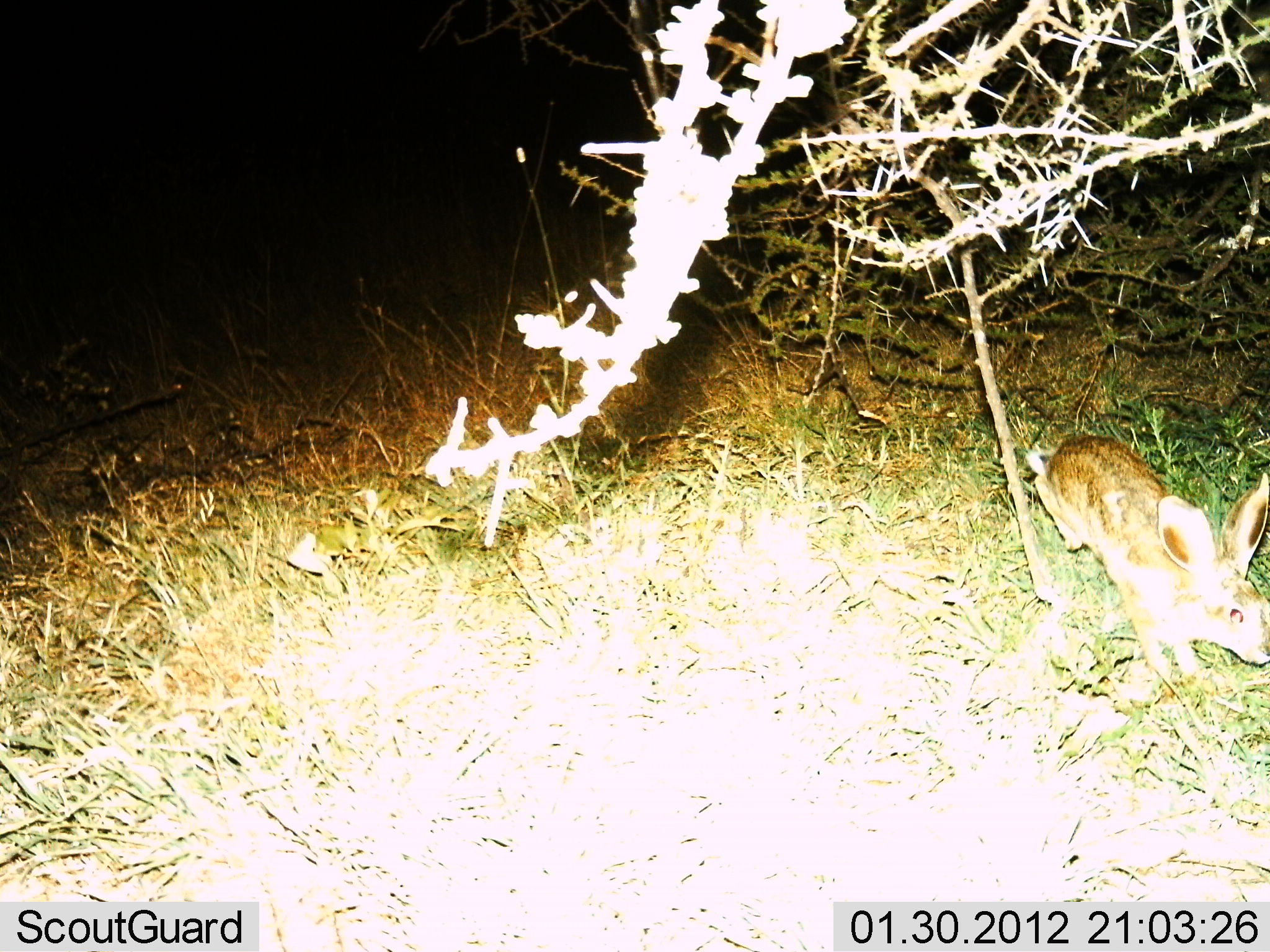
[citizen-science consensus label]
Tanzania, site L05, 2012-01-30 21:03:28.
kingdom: Animalia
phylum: Chordata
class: Mammalia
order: Lagomorpha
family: Leporidae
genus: Lepus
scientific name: Lepus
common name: hare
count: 1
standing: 11%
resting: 0%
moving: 89%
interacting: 0%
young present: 0%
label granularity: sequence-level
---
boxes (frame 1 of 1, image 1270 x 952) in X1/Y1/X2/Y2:
animal: 1034/433/1269/682